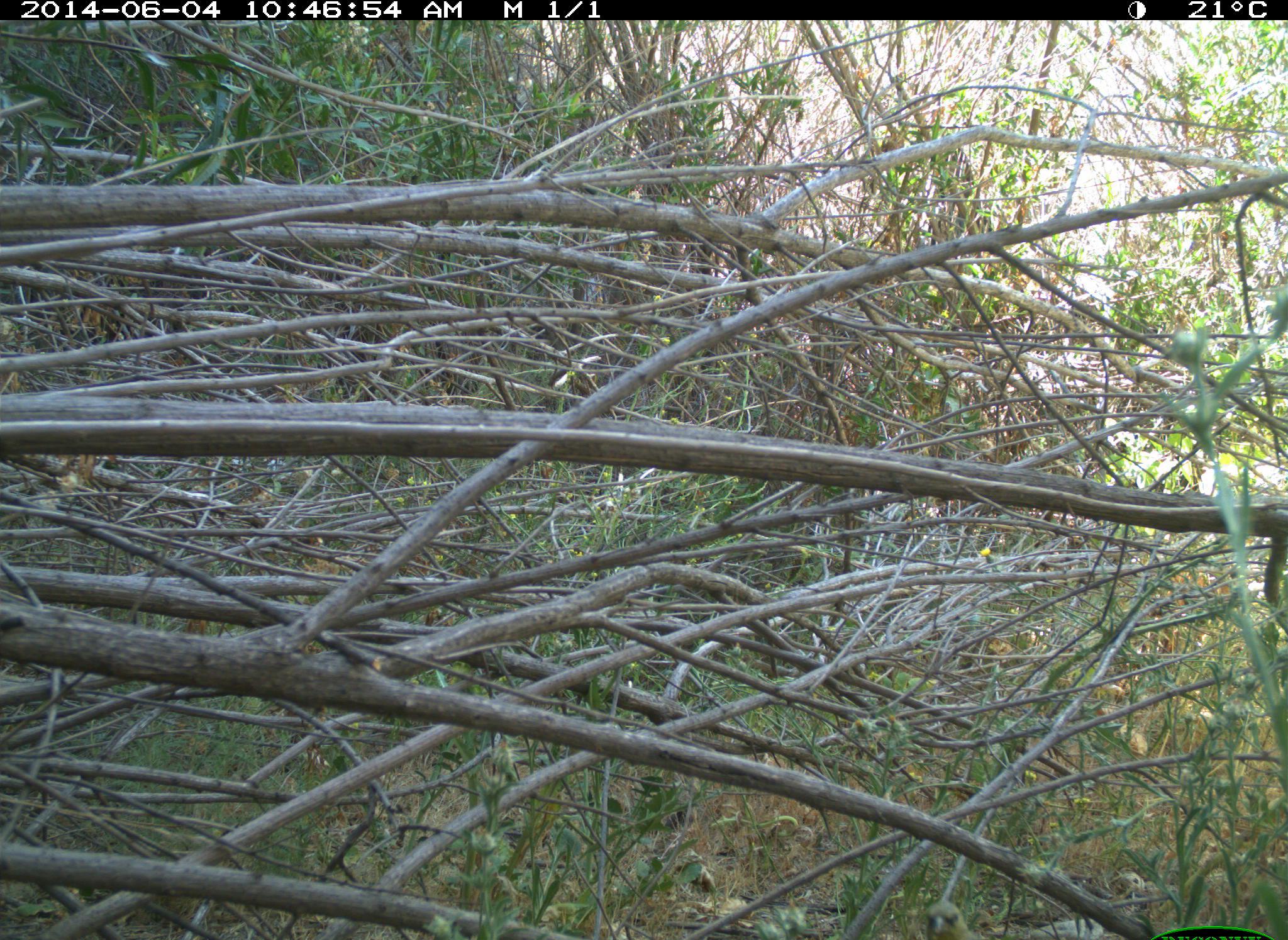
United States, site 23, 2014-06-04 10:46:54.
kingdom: Animalia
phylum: Chordata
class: Aves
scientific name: Aves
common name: bird